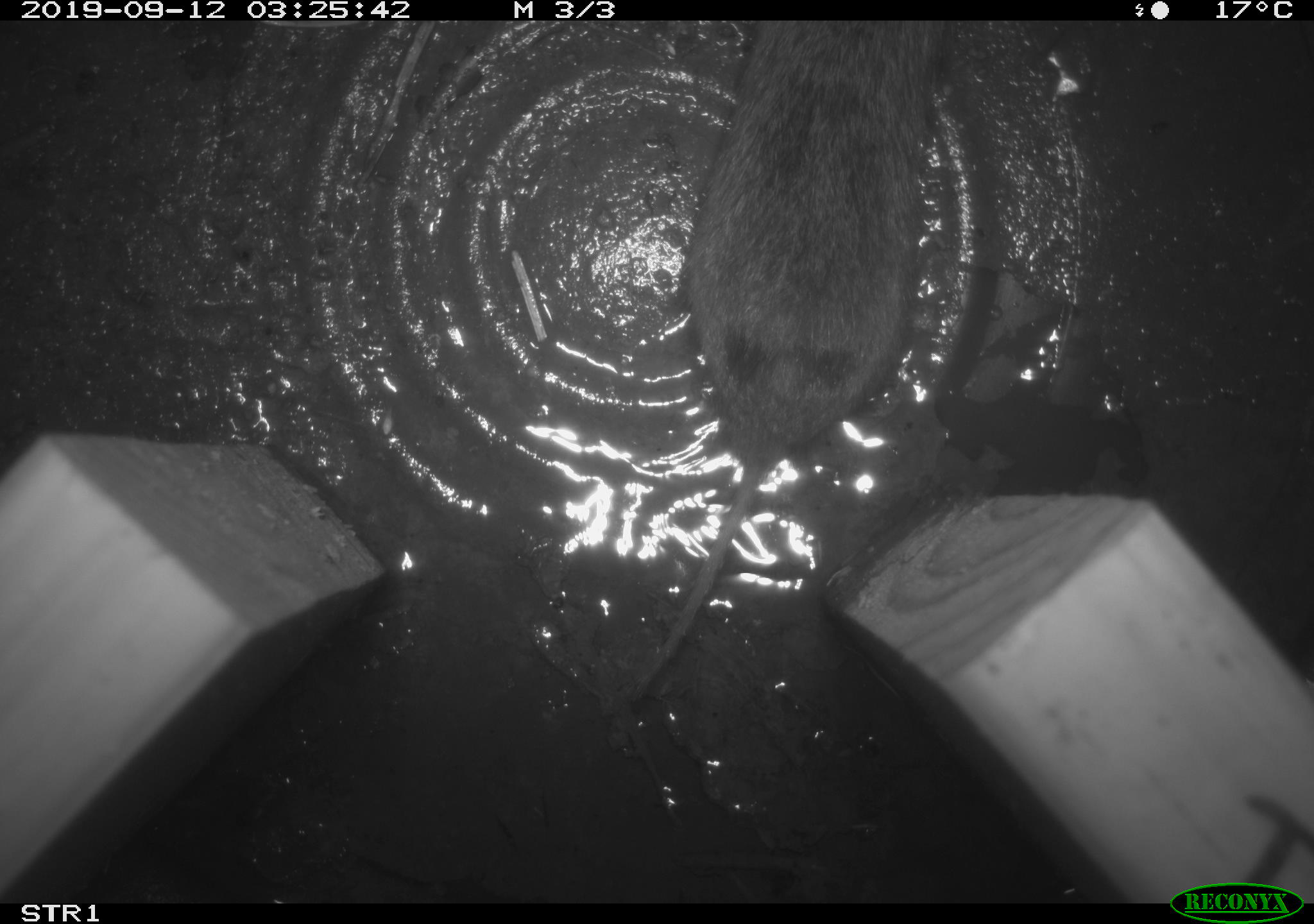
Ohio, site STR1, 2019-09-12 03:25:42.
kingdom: Animalia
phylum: Chordata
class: Mammalia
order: Rodentia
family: Cricetidae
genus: Microtus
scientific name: Microtus pennsylvanicus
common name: meadow vole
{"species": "meadow vole (Microtus pennsylvanicus)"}